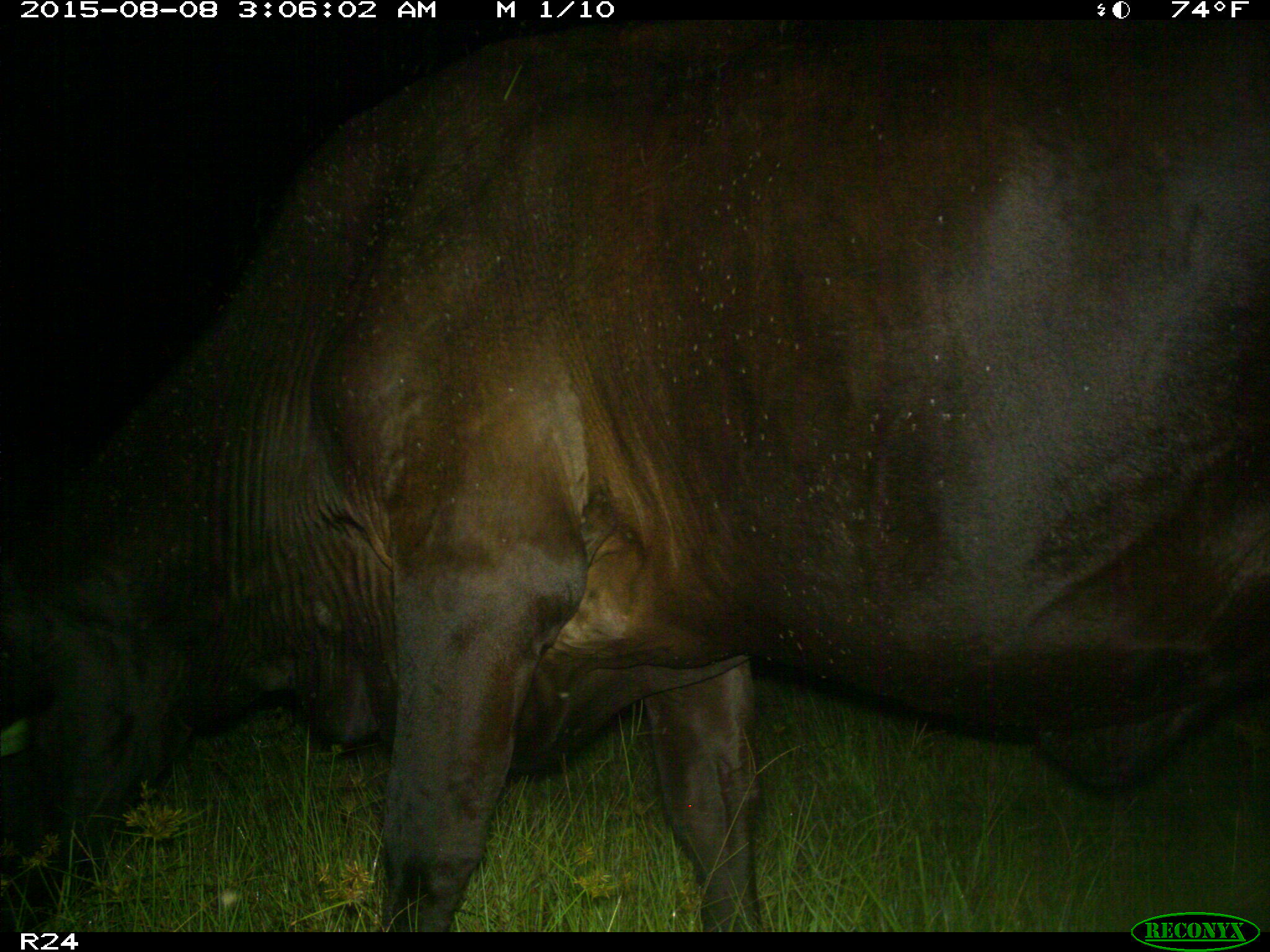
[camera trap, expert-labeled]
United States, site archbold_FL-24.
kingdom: Animalia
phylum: Chordata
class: Mammalia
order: Artiodactyla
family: Bovidae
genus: Bos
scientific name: Bos taurus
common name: domestic cow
Bos taurus (domestic cow).